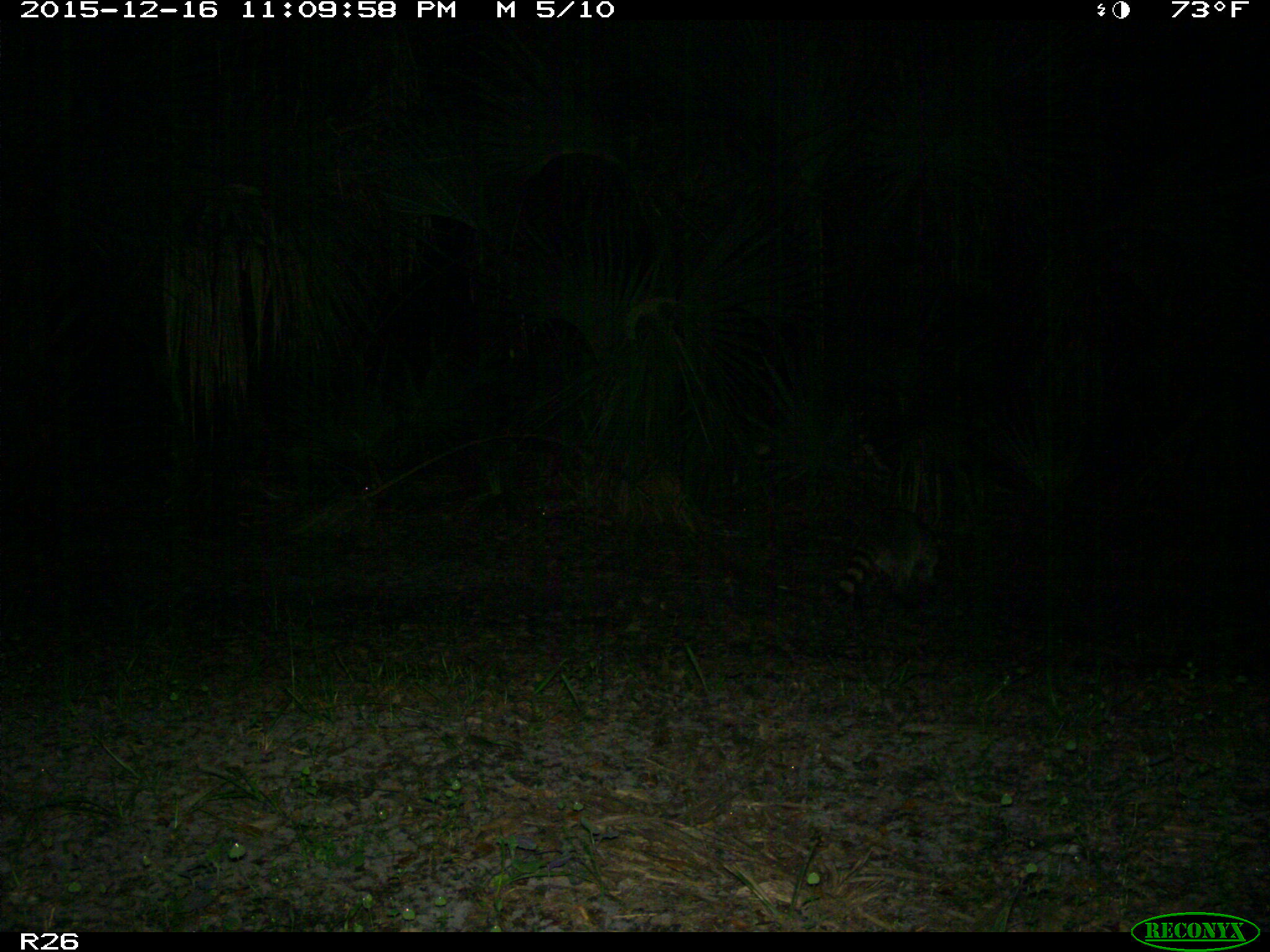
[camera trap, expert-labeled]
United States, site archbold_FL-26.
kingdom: Animalia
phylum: Chordata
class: Mammalia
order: Carnivora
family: Procyonidae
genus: Procyon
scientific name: Procyon lotor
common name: common raccoon